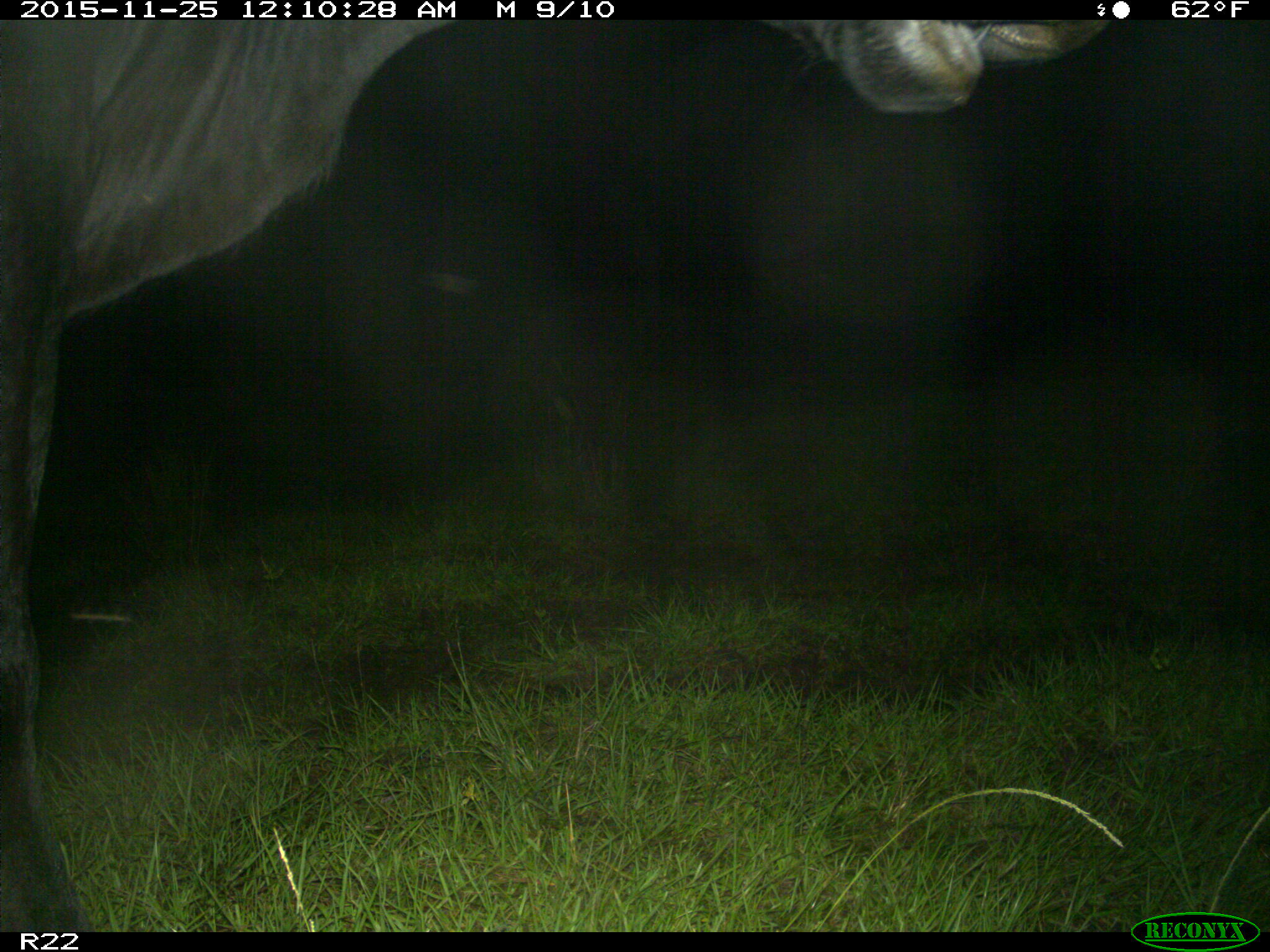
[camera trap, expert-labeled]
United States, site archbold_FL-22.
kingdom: Animalia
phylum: Chordata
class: Mammalia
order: Artiodactyla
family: Bovidae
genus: Bos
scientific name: Bos taurus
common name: domestic cow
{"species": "Bos taurus (domestic cow)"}